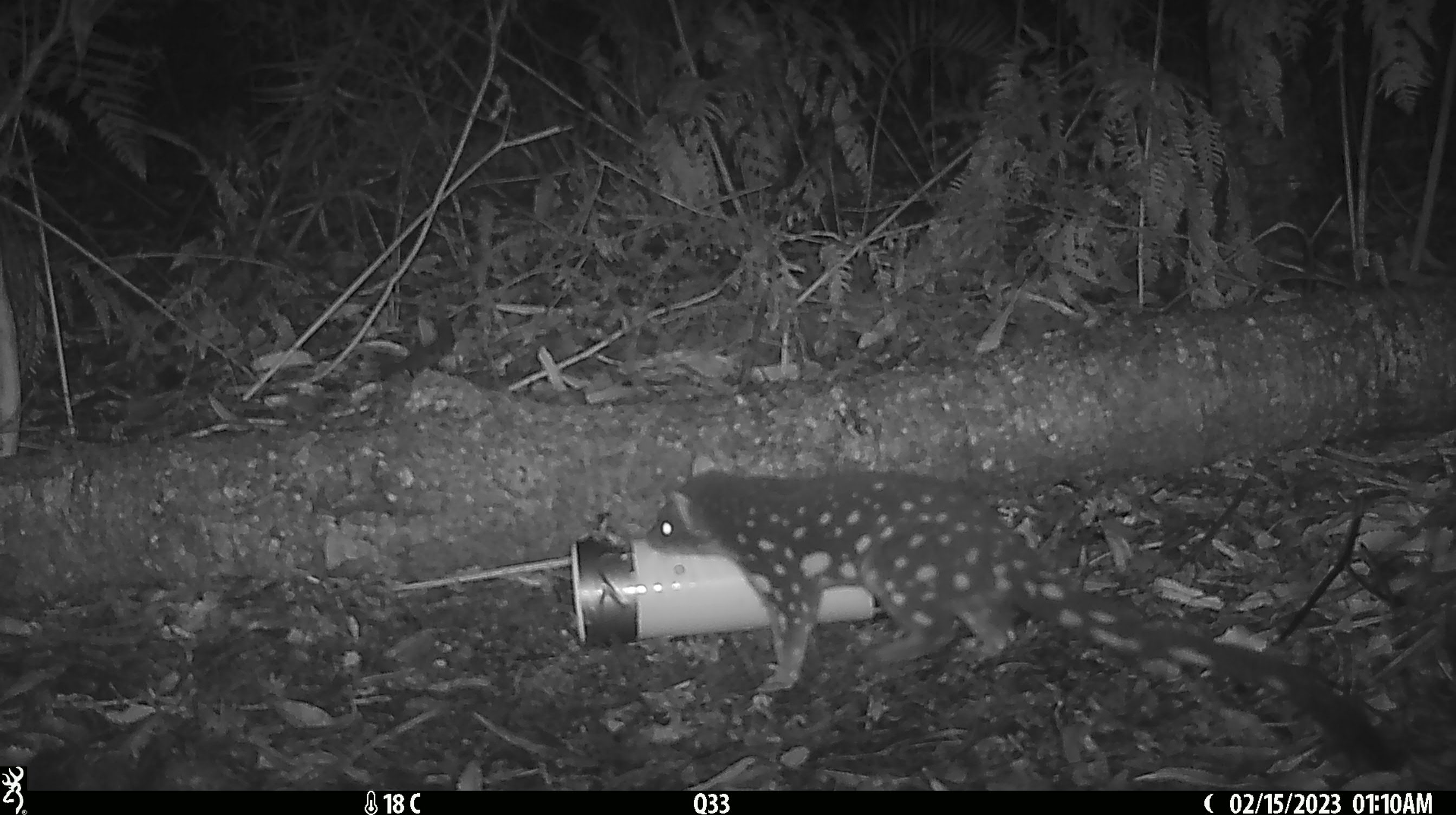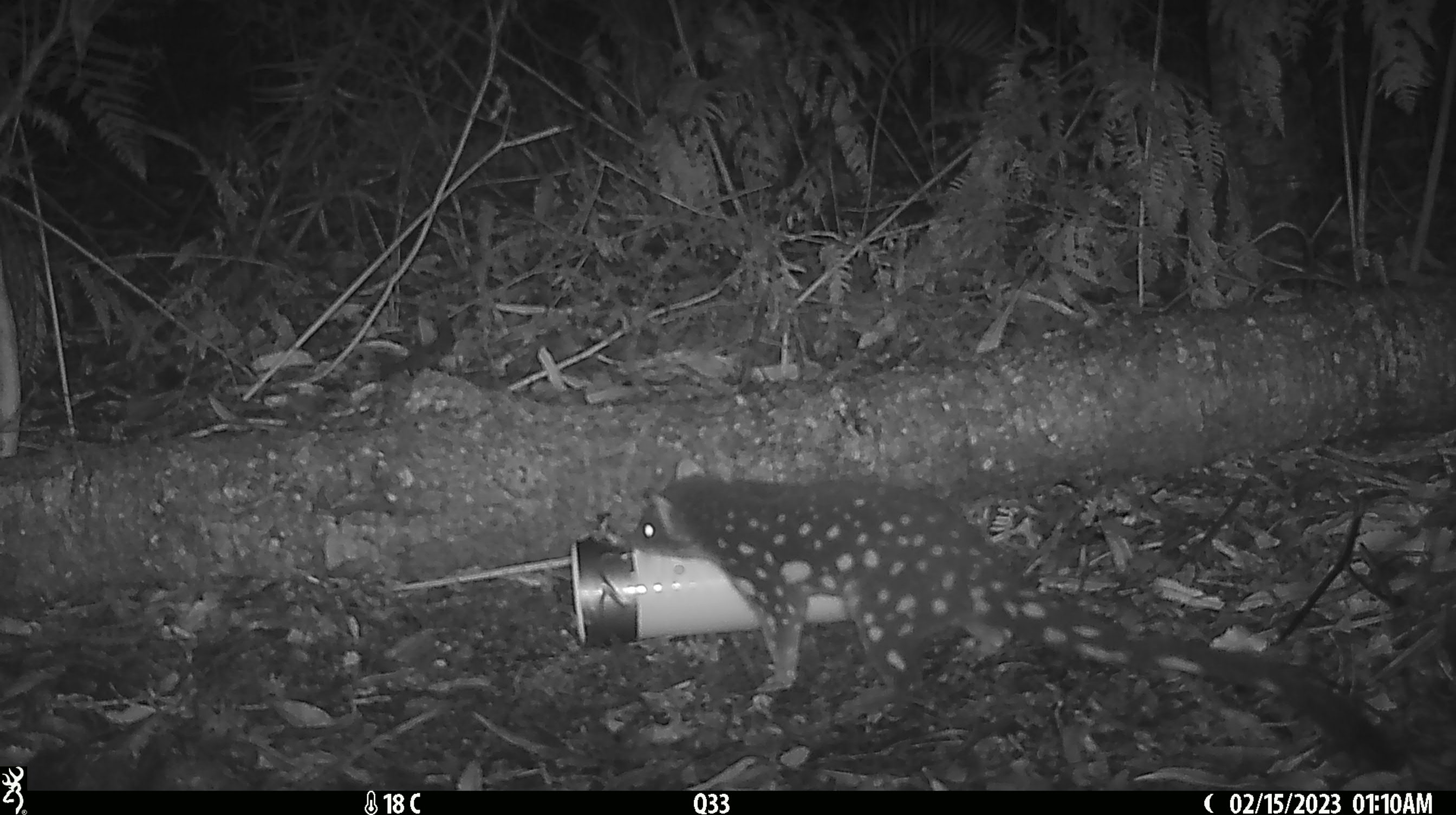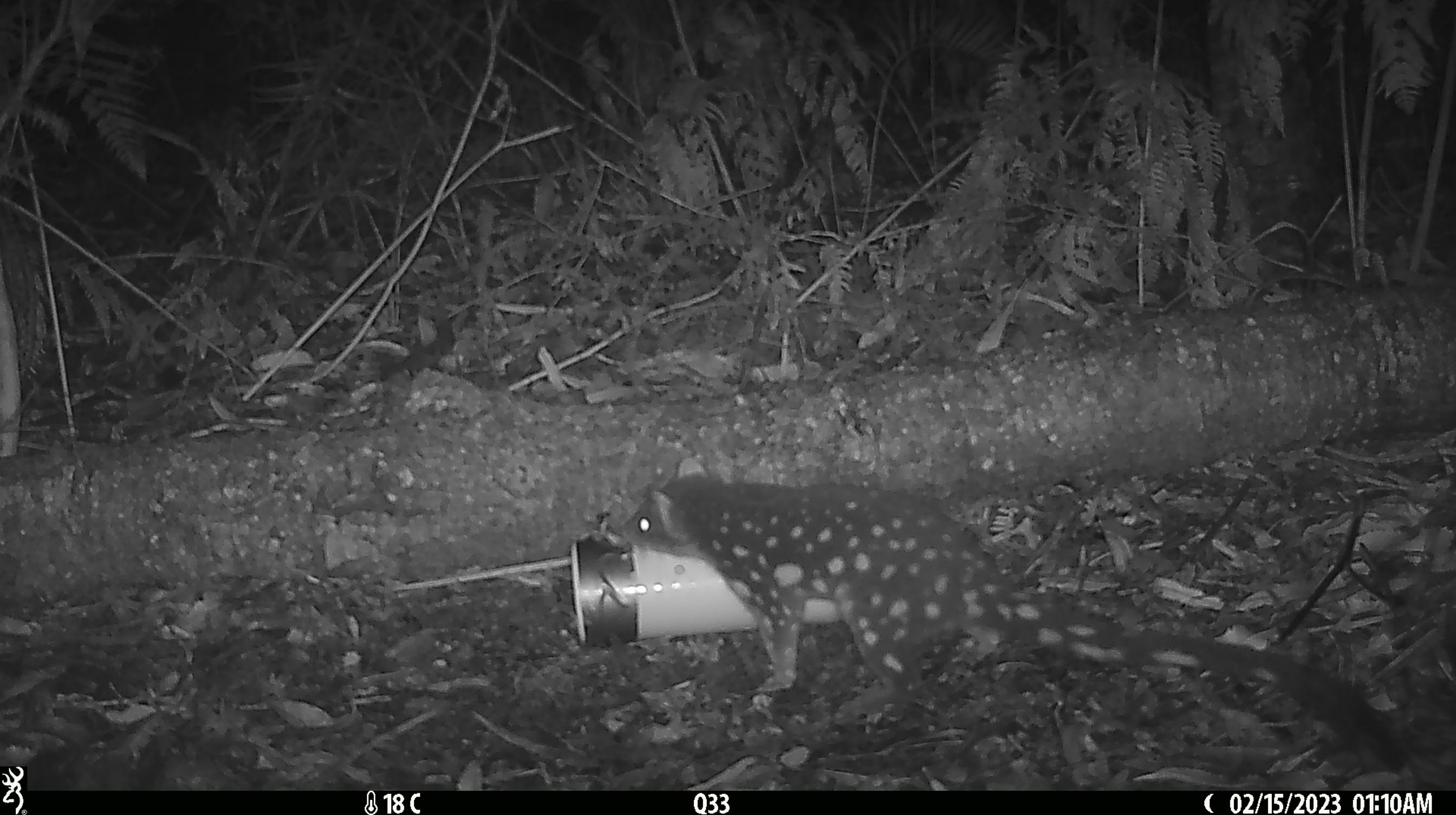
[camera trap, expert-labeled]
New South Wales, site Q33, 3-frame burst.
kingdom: Animalia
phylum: Chordata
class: Mammalia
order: Dasyuromorphia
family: Dasyuridae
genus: Dasyurus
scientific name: Dasyurus maculatus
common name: spotted-tailed quoll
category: quoll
Quoll (spotted-tailed quoll) (Dasyurus maculatus).